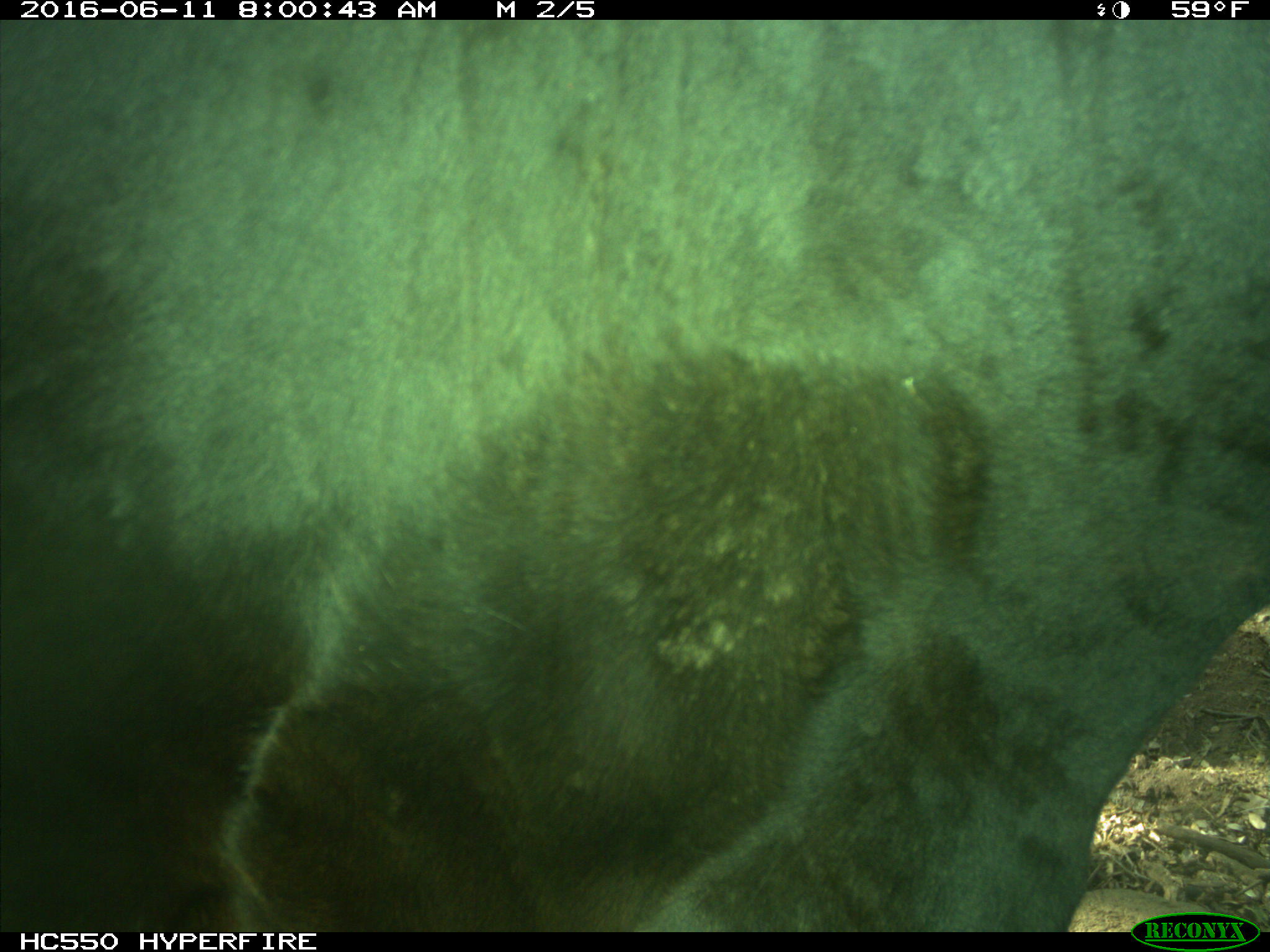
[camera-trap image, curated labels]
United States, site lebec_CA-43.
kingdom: Animalia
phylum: Chordata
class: Mammalia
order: Artiodactyla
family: Bovidae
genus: Bos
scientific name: Bos taurus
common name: domestic cow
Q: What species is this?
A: Bos taurus (domestic cow).